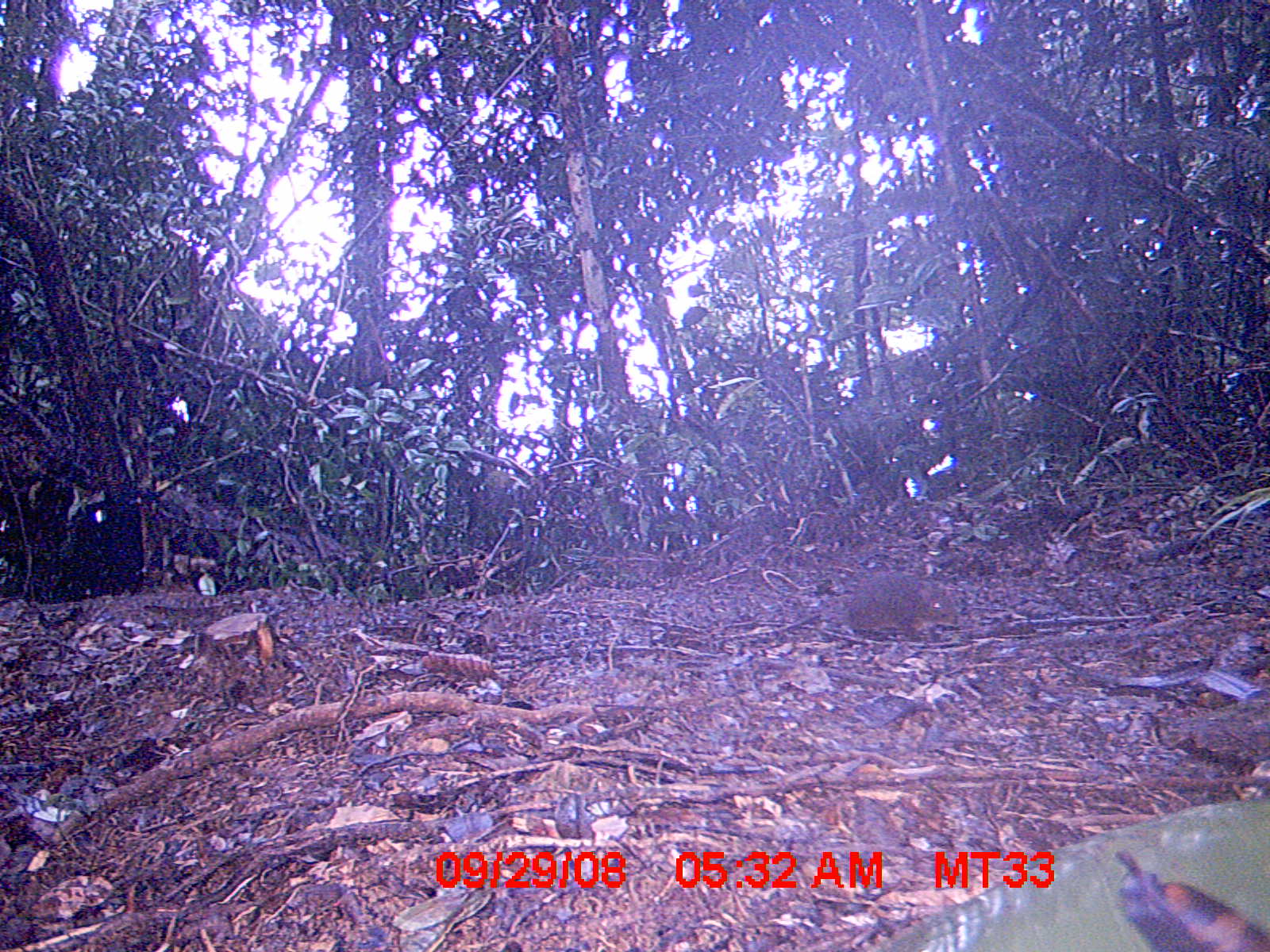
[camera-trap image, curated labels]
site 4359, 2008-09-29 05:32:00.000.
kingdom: Animalia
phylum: Chordata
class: Aves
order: Coraciiformes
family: Brachypteraciidae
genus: Brachypteracias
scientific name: Brachypteracias squamiger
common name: scaly ground-roller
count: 1